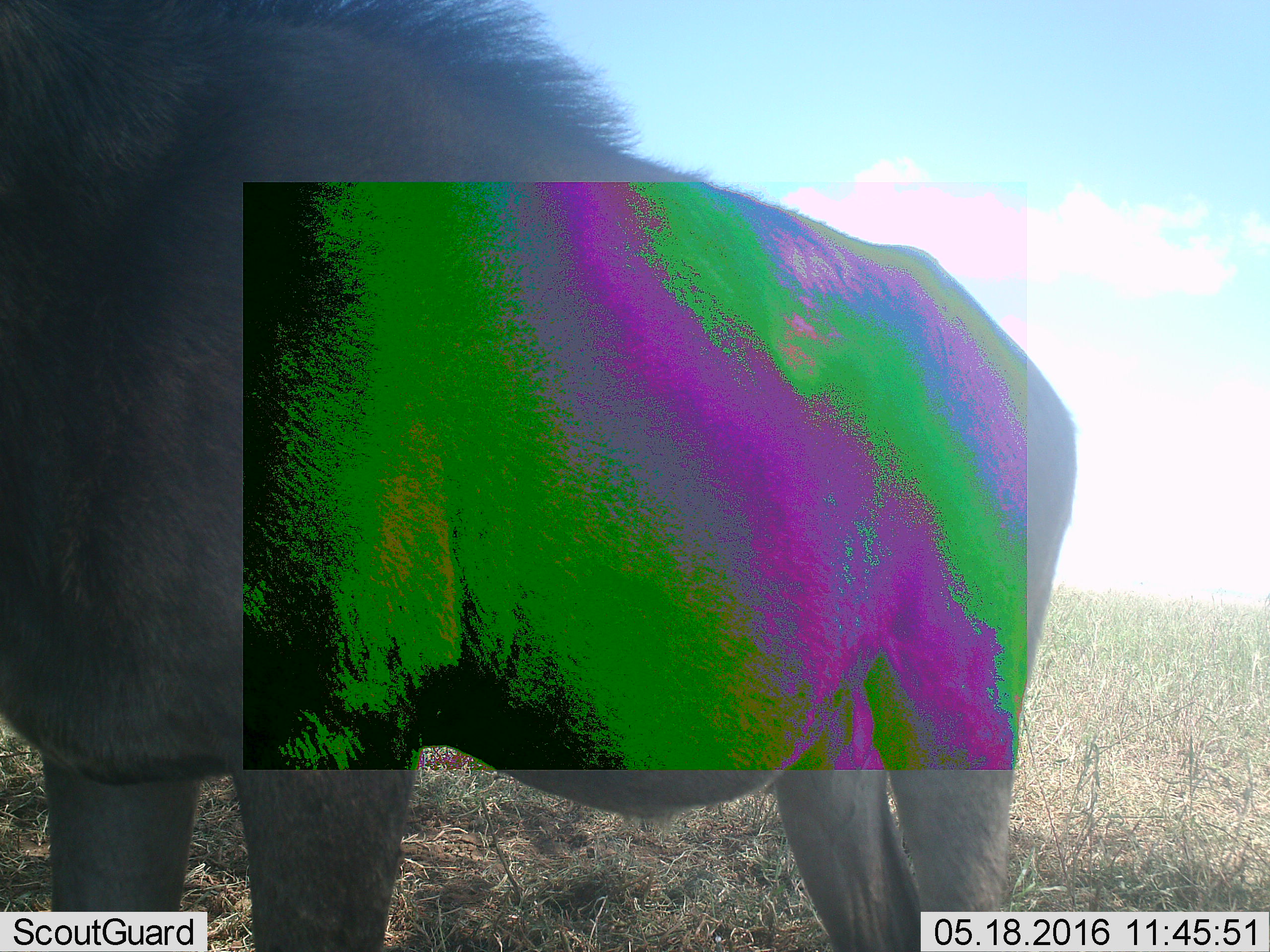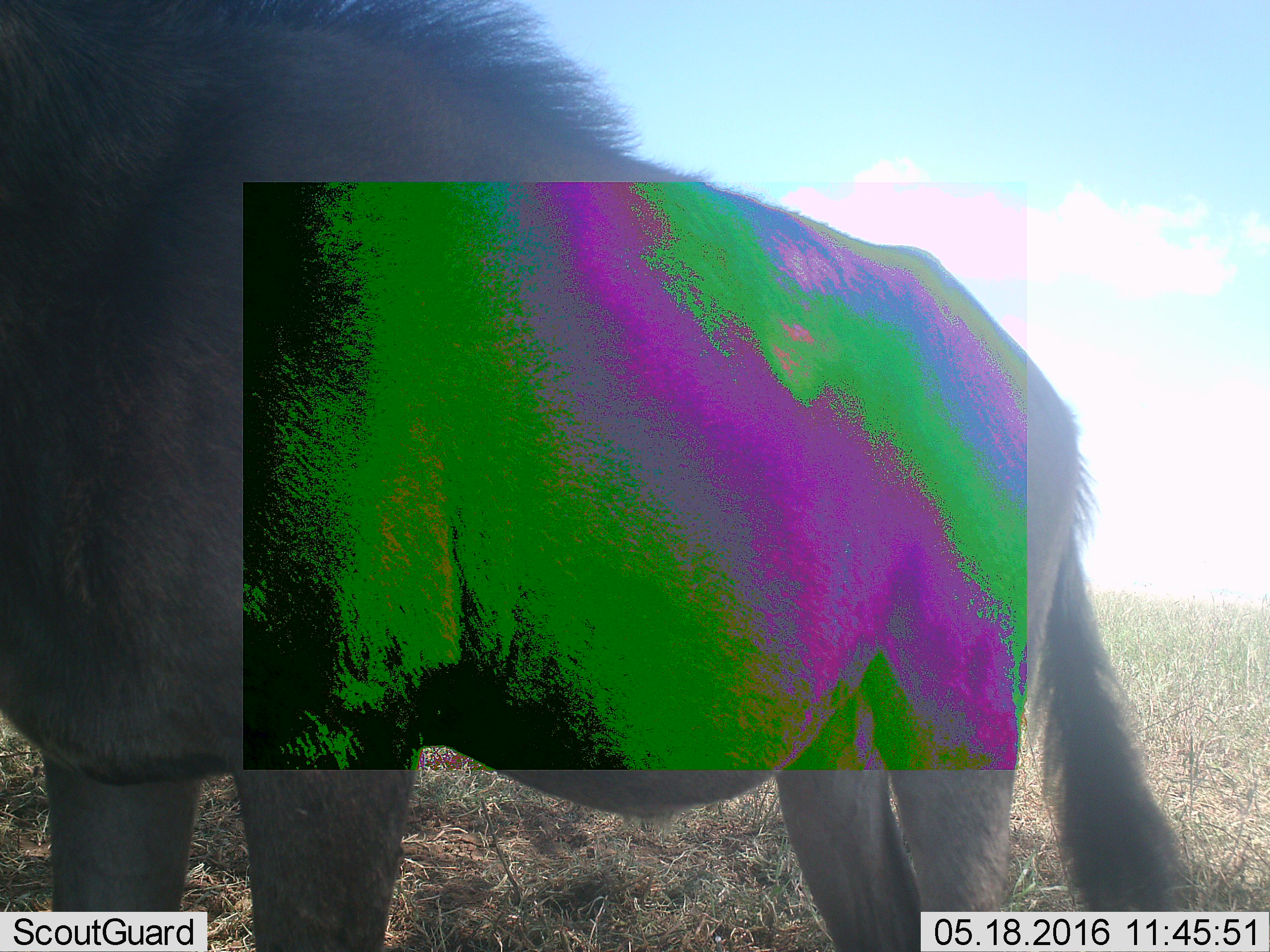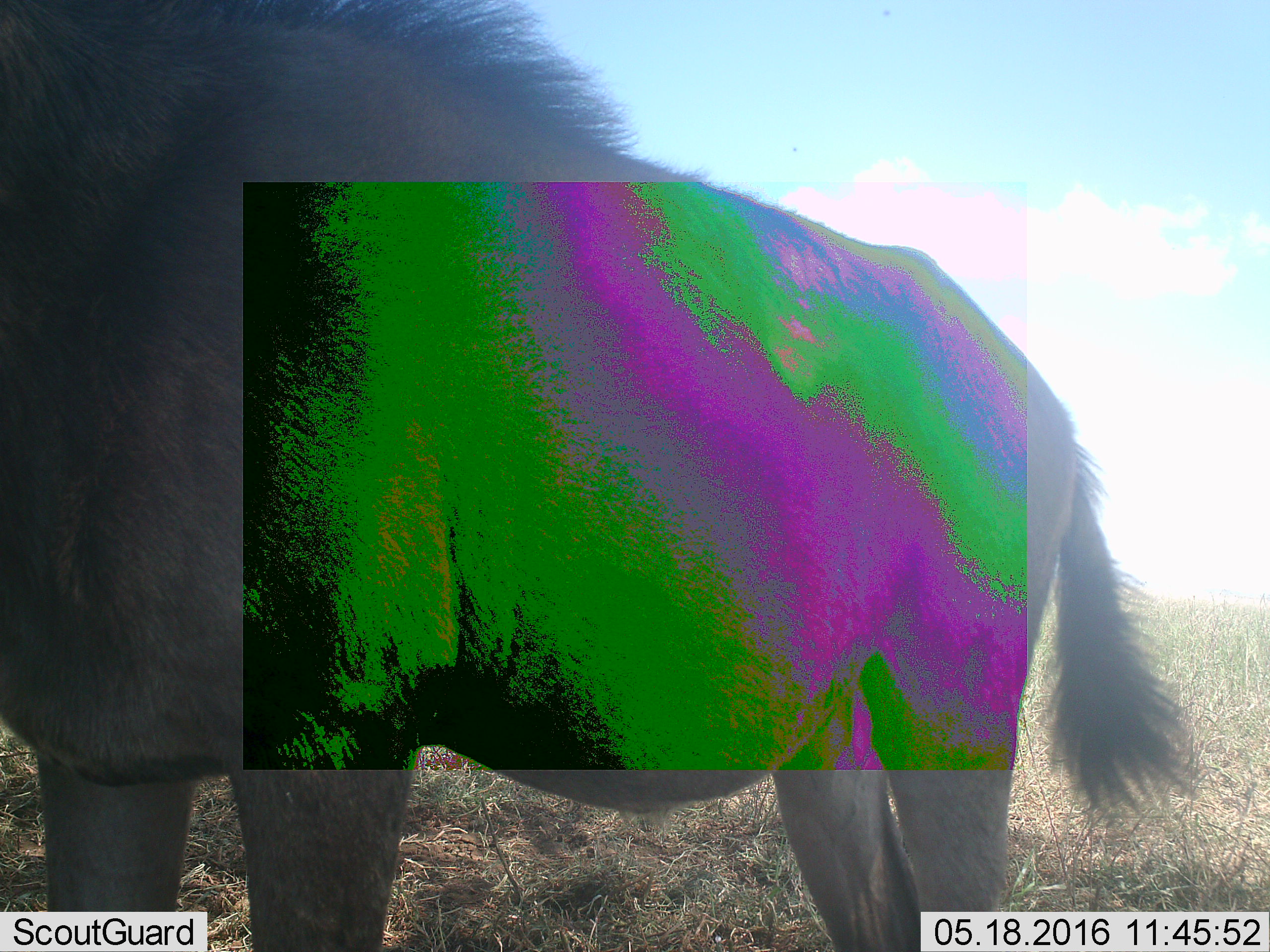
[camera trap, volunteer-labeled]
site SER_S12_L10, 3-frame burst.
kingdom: Animalia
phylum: Chordata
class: Mammalia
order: Artiodactyla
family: Bovidae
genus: Connochaetes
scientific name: Connochaetes taurinus taurinus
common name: blue wildebeest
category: wildebeestblue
Wildebeestblue (blue wildebeest) (Connochaetes taurinus taurinus), count 1. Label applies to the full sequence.